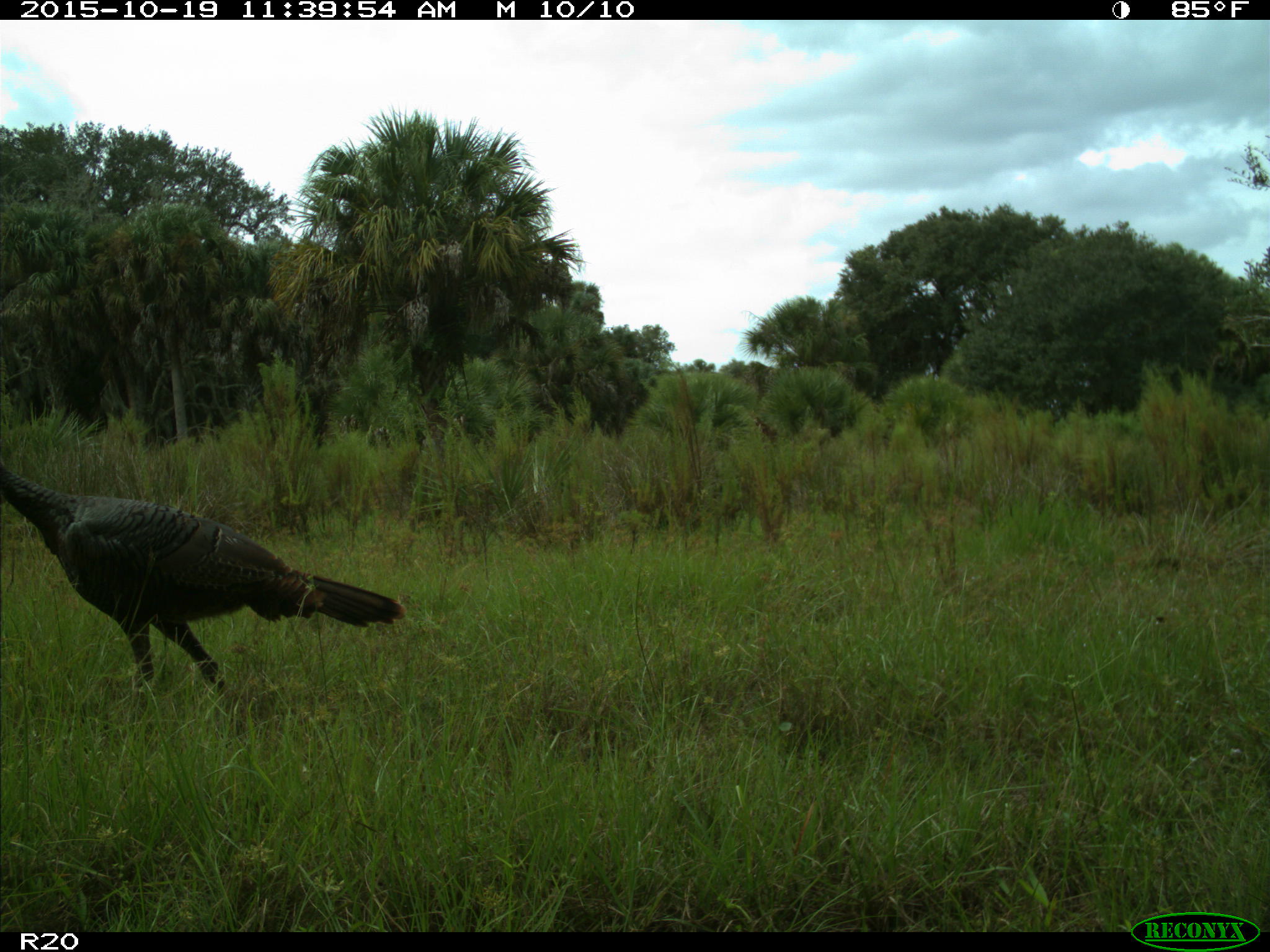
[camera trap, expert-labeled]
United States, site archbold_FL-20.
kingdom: Animalia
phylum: Chordata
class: Aves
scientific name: Aves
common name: birds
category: unidentified bird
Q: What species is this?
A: Unidentified bird (birds) (Aves).